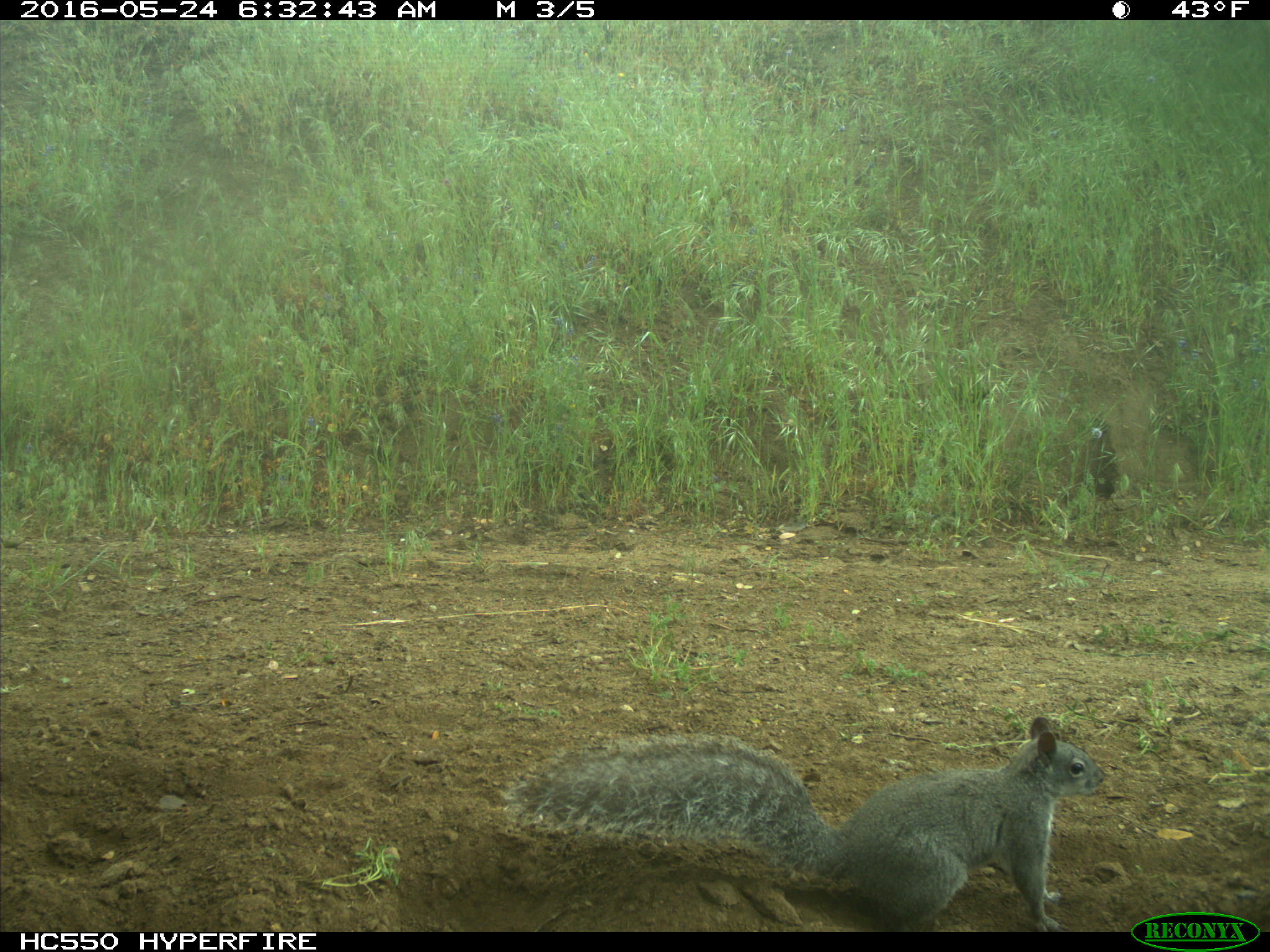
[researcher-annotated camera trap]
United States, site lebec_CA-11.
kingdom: Animalia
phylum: Chordata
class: Mammalia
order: Rodentia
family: Sciuridae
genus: Sciurus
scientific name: Sciurus carolinensis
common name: eastern gray squirrel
Sciurus carolinensis (eastern gray squirrel).